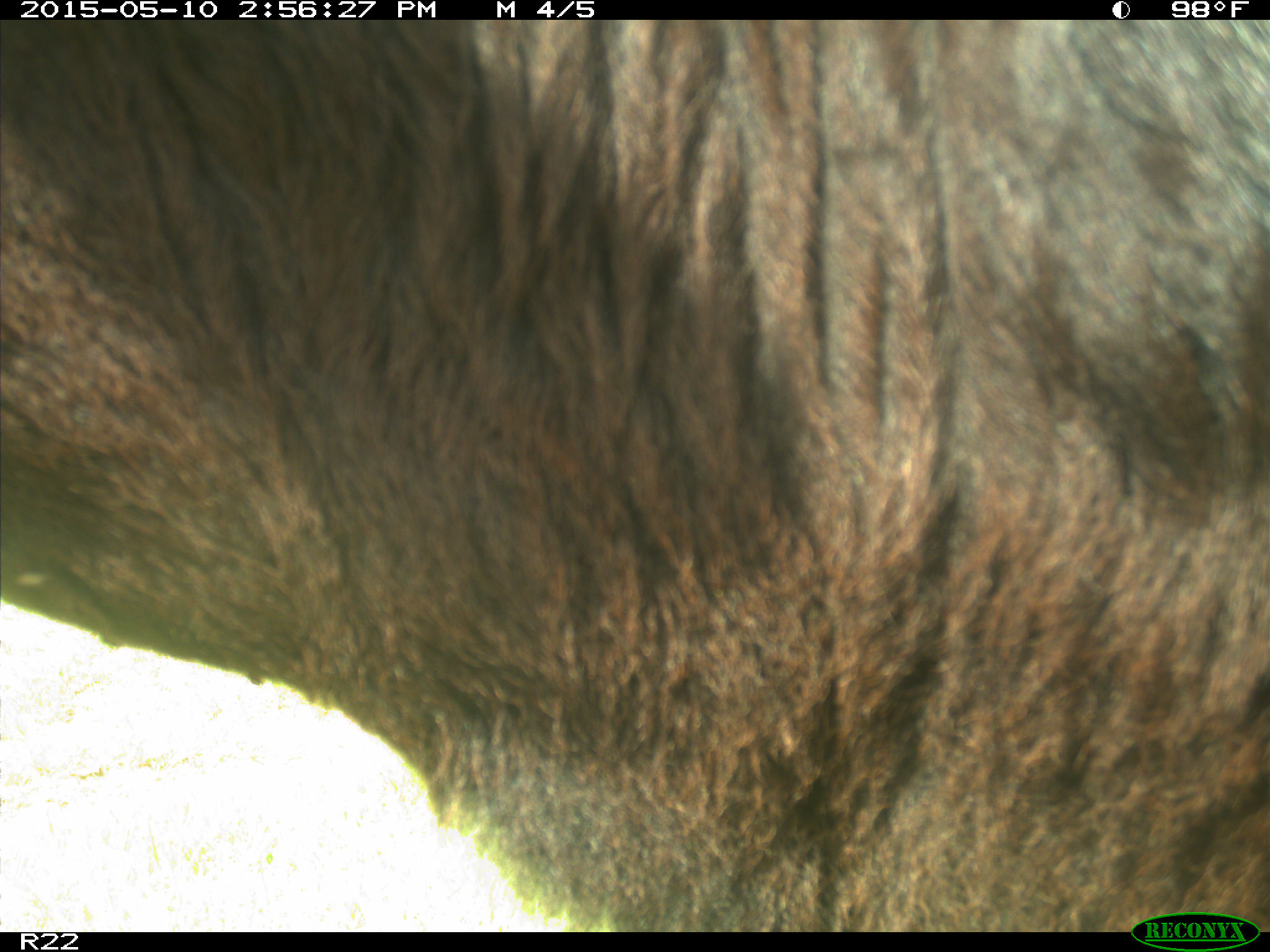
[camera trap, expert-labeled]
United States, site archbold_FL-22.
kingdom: Animalia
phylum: Chordata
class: Mammalia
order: Artiodactyla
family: Bovidae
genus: Bos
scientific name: Bos taurus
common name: domestic cow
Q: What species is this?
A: Bos taurus (domestic cow).